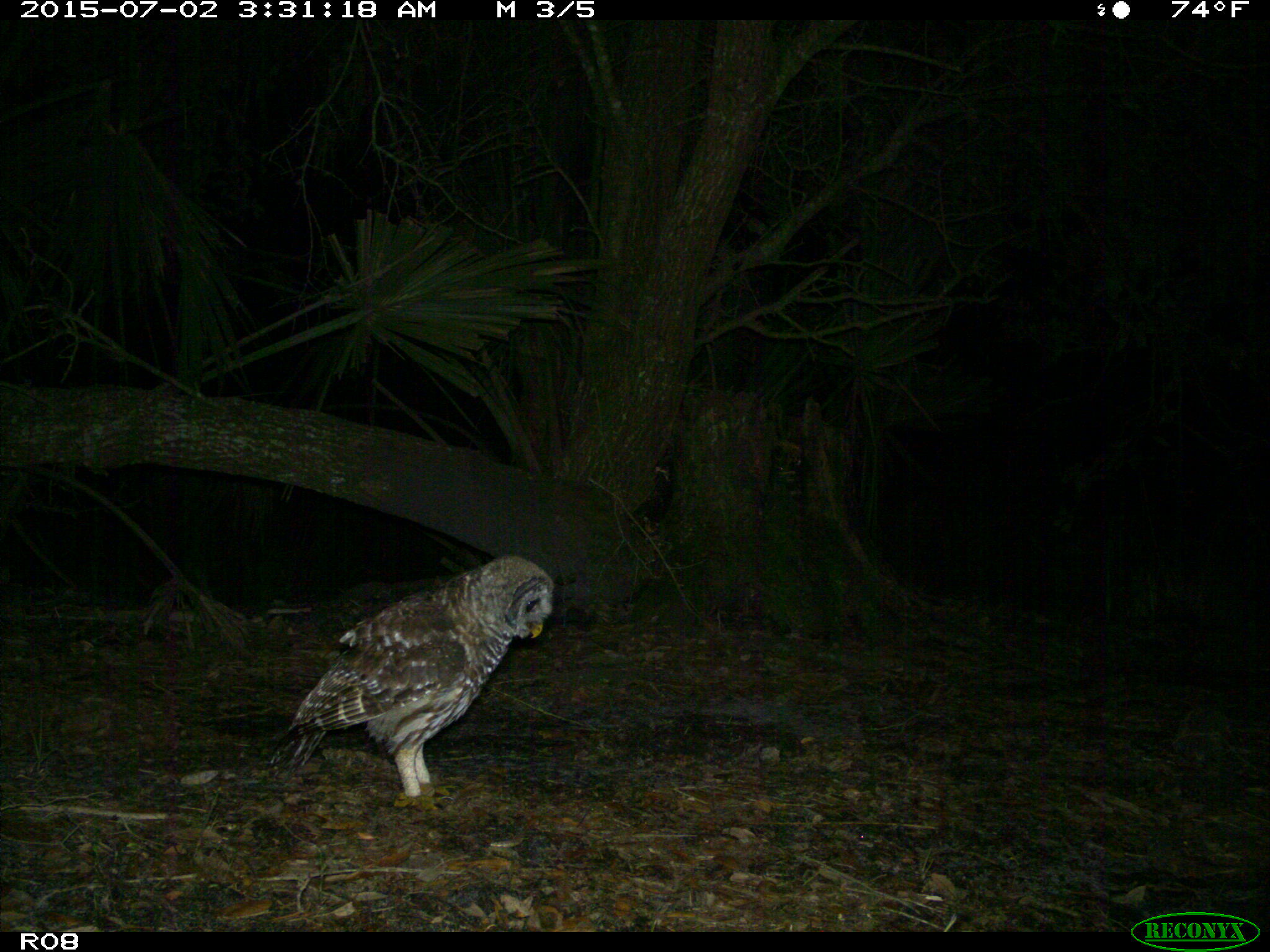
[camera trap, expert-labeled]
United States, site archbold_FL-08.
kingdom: Animalia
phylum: Chordata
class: Aves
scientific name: Aves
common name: birds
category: unidentified bird